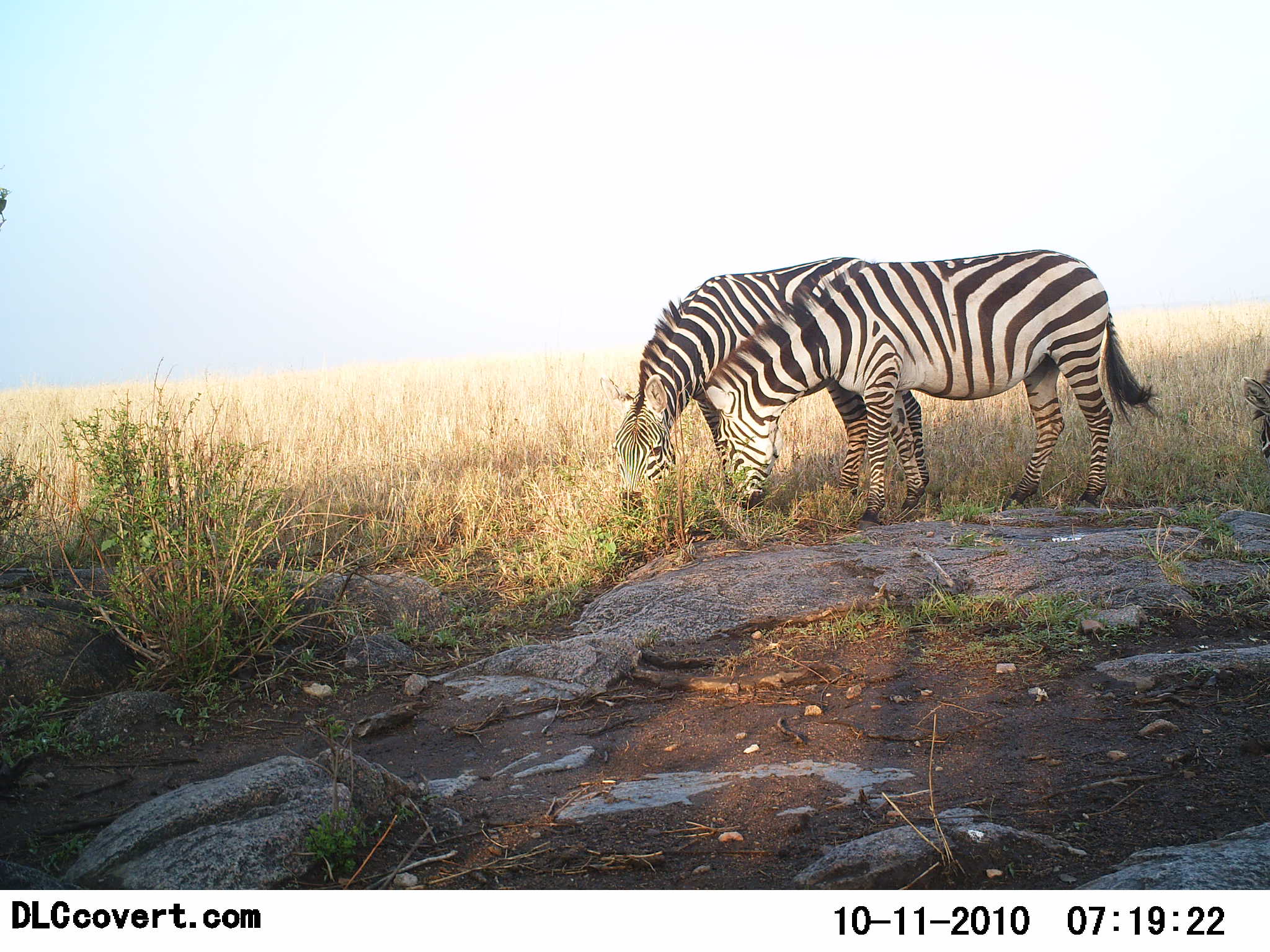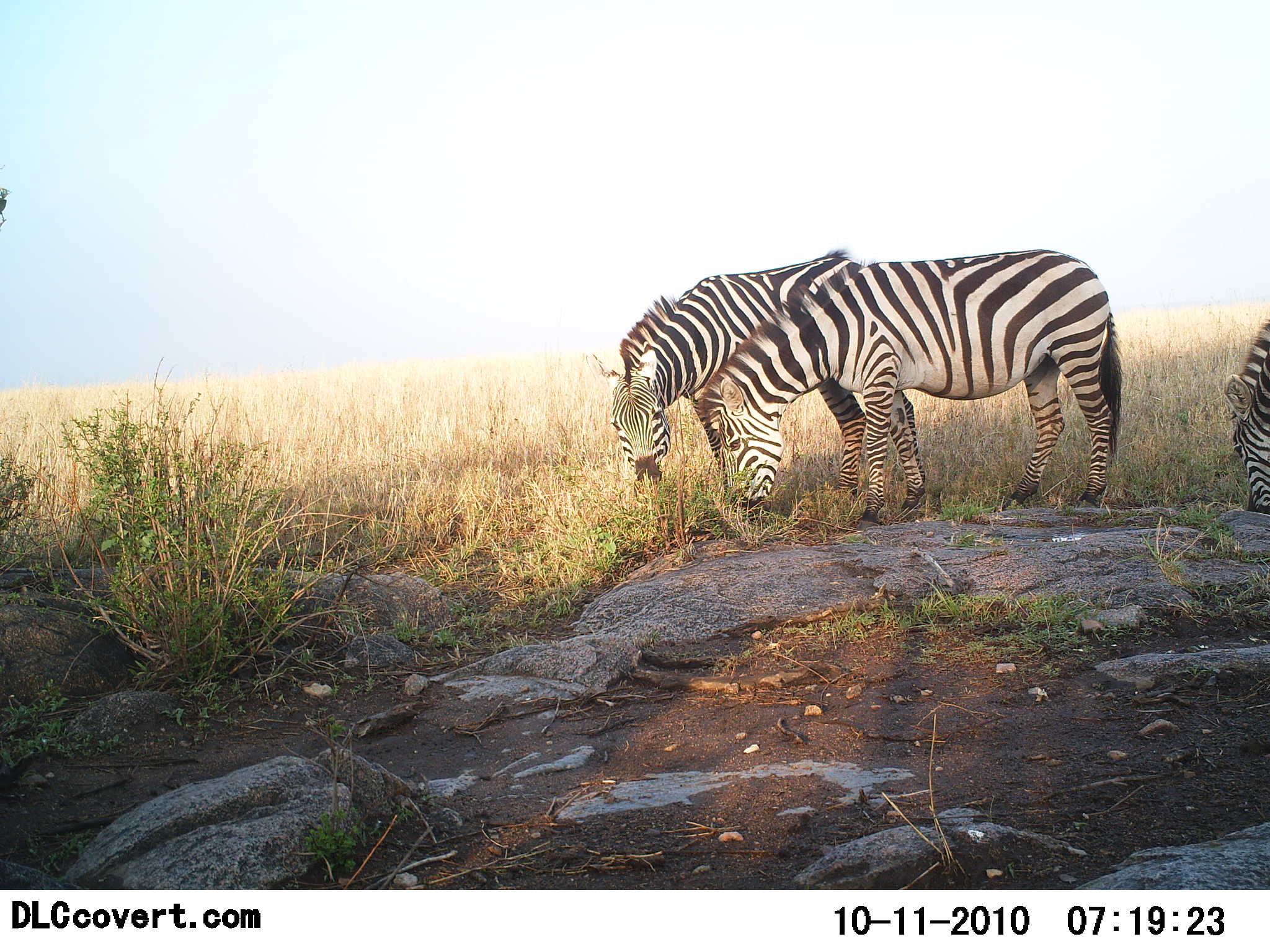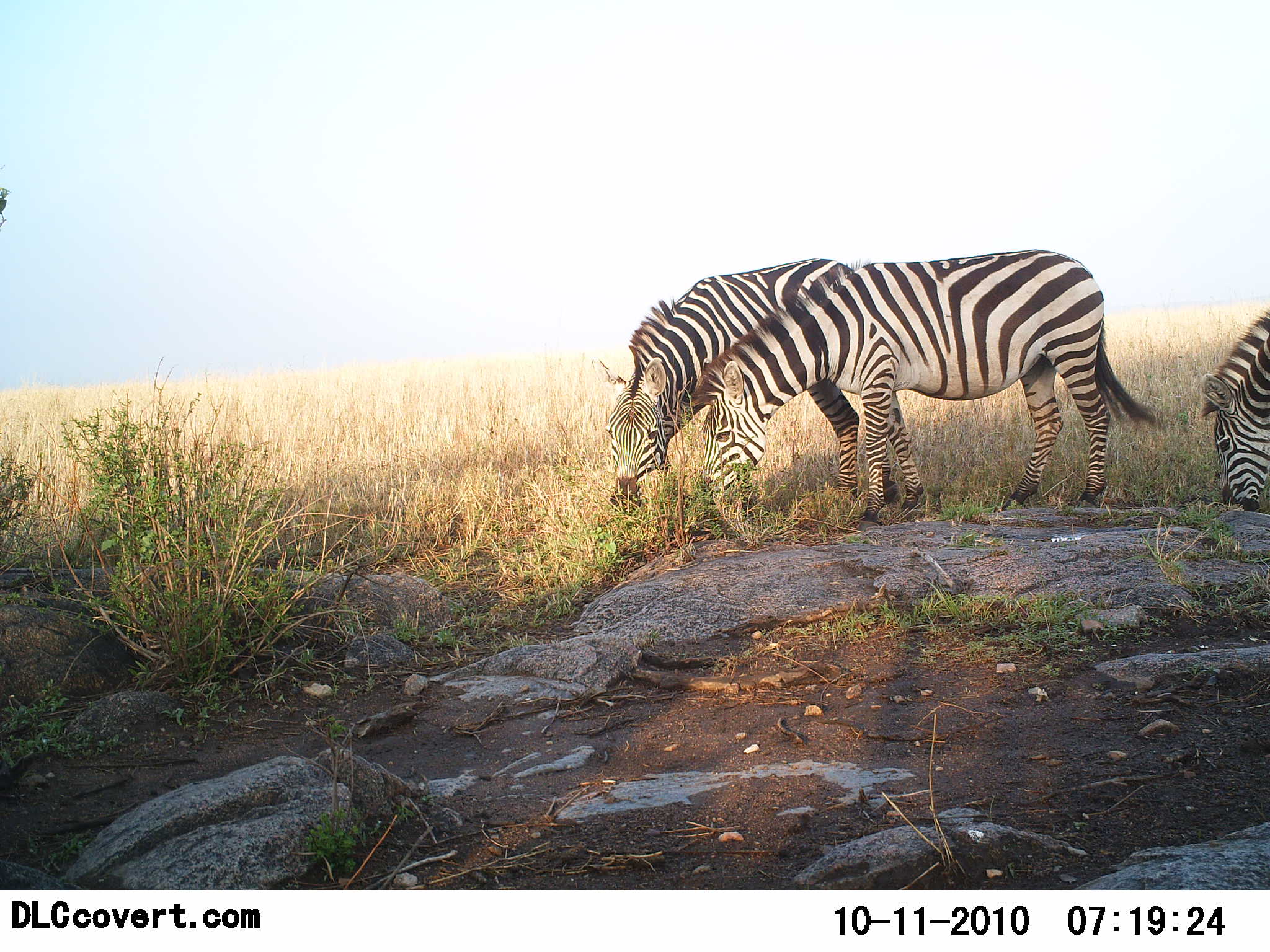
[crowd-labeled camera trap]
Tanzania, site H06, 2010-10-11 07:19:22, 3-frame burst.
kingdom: Animalia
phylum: Chordata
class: Mammalia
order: Perissodactyla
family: Equidae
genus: Equus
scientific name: Equus quagga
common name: plains zebra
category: zebra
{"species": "zebra (plains zebra) (Equus quagga)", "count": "3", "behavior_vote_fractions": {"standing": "19%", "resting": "0%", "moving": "0%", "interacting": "6%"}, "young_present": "0%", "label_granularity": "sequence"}